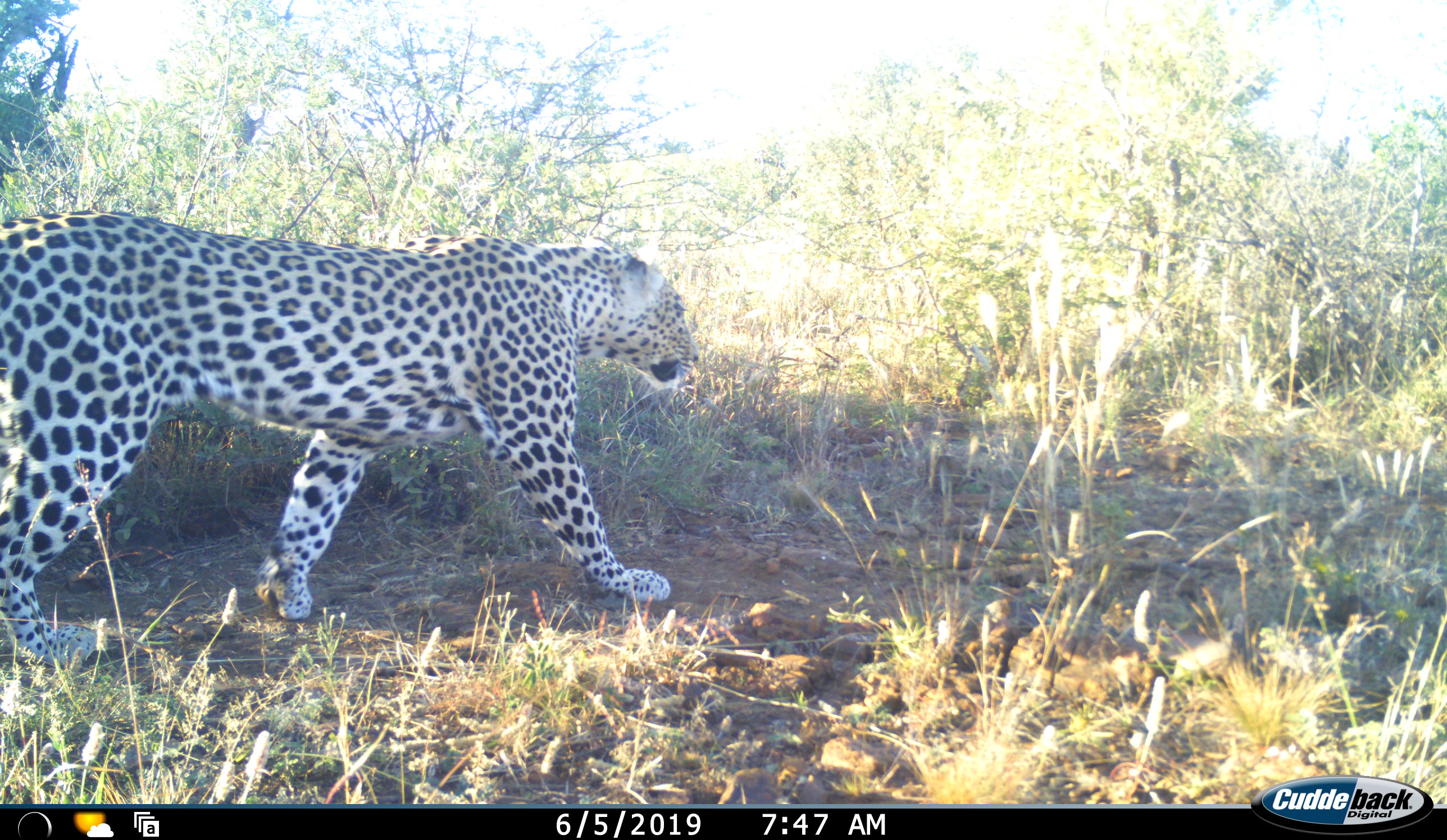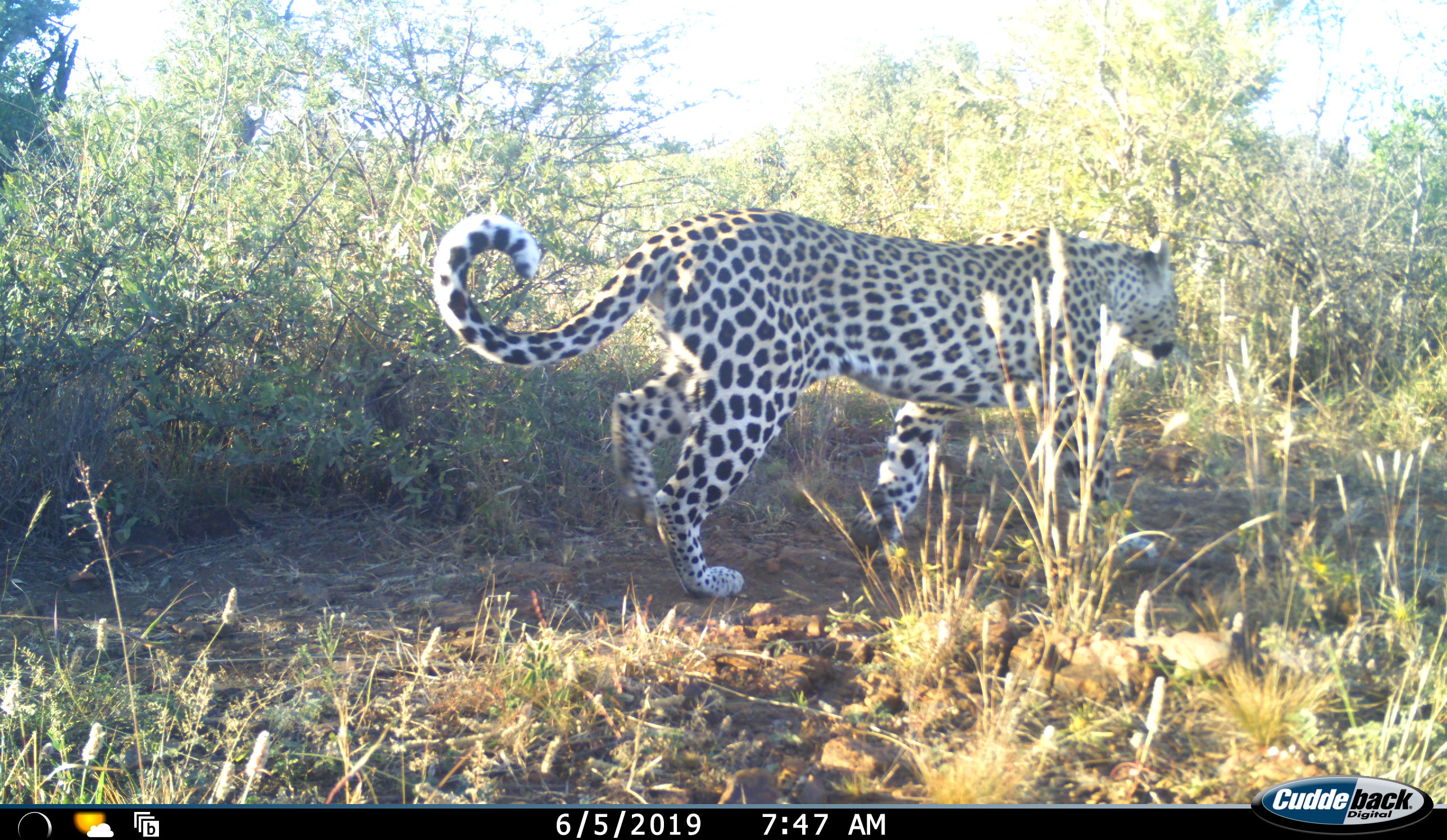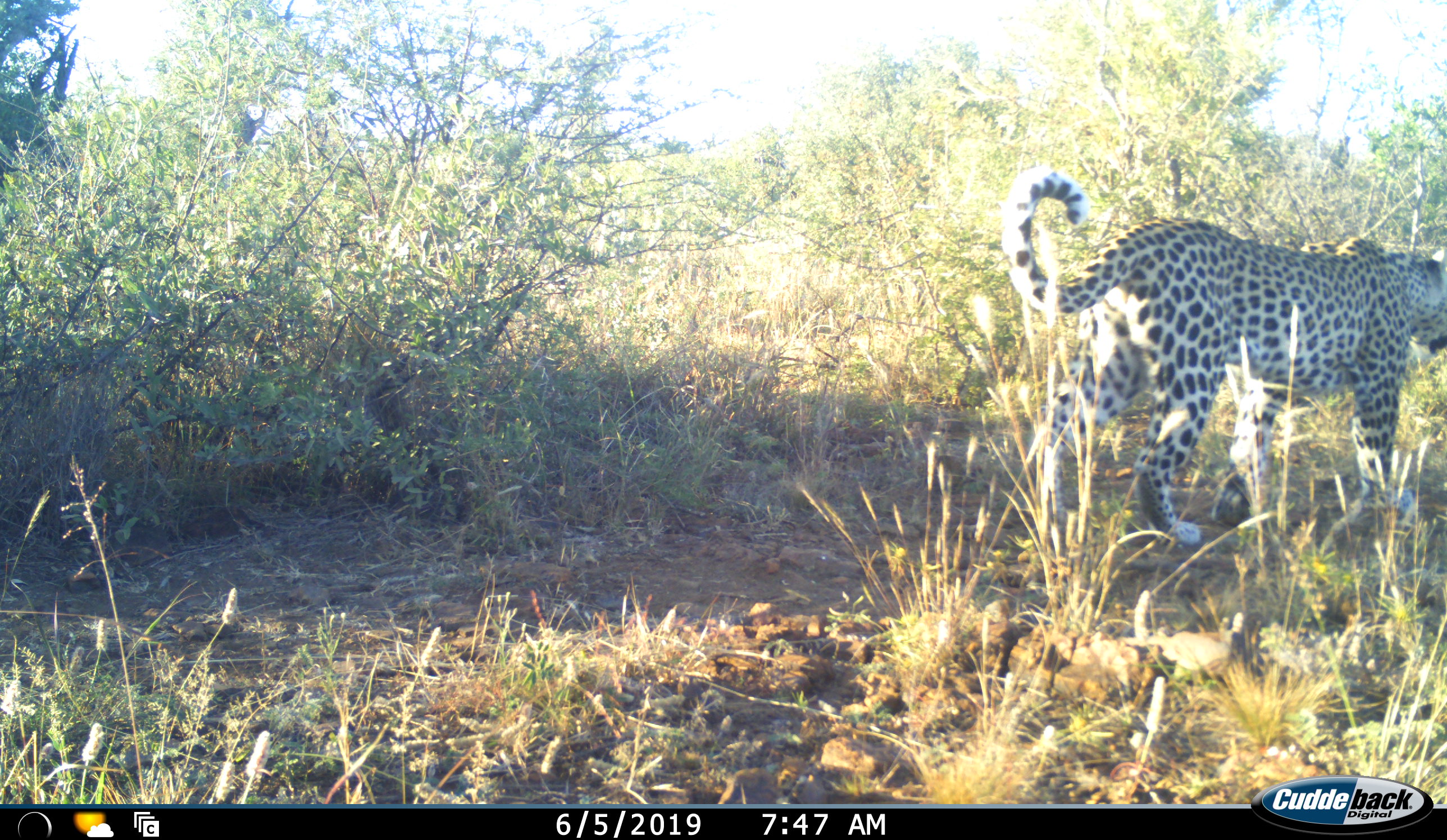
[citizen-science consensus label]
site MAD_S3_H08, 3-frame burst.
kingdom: Animalia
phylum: Chordata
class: Mammalia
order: Carnivora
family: Felidae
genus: Panthera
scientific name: Panthera pardus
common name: leopard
Leopard (Panthera pardus), count 1. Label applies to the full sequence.